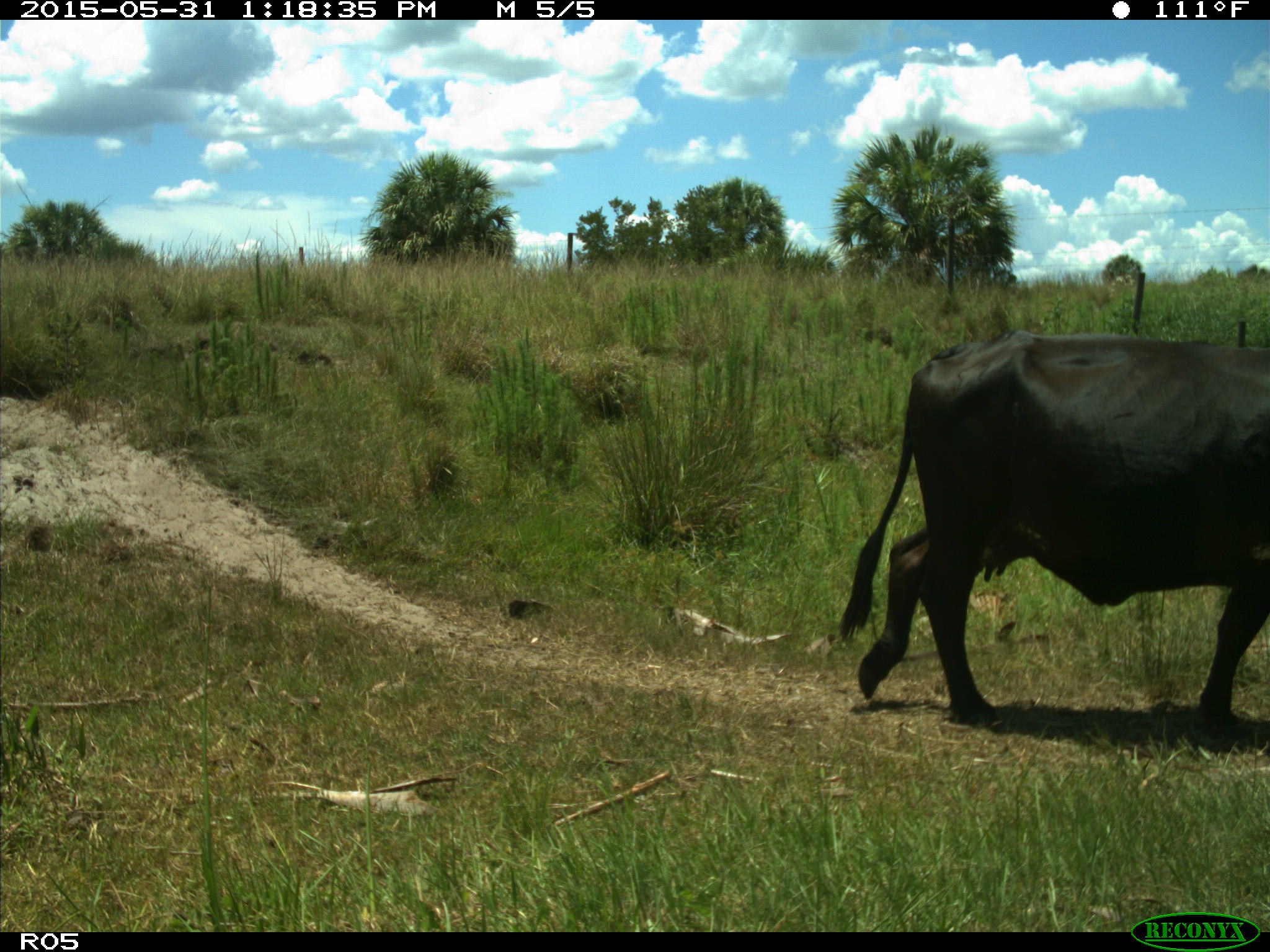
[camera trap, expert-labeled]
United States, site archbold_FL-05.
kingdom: Animalia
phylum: Chordata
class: Mammalia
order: Artiodactyla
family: Bovidae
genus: Bos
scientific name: Bos taurus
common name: domestic cow